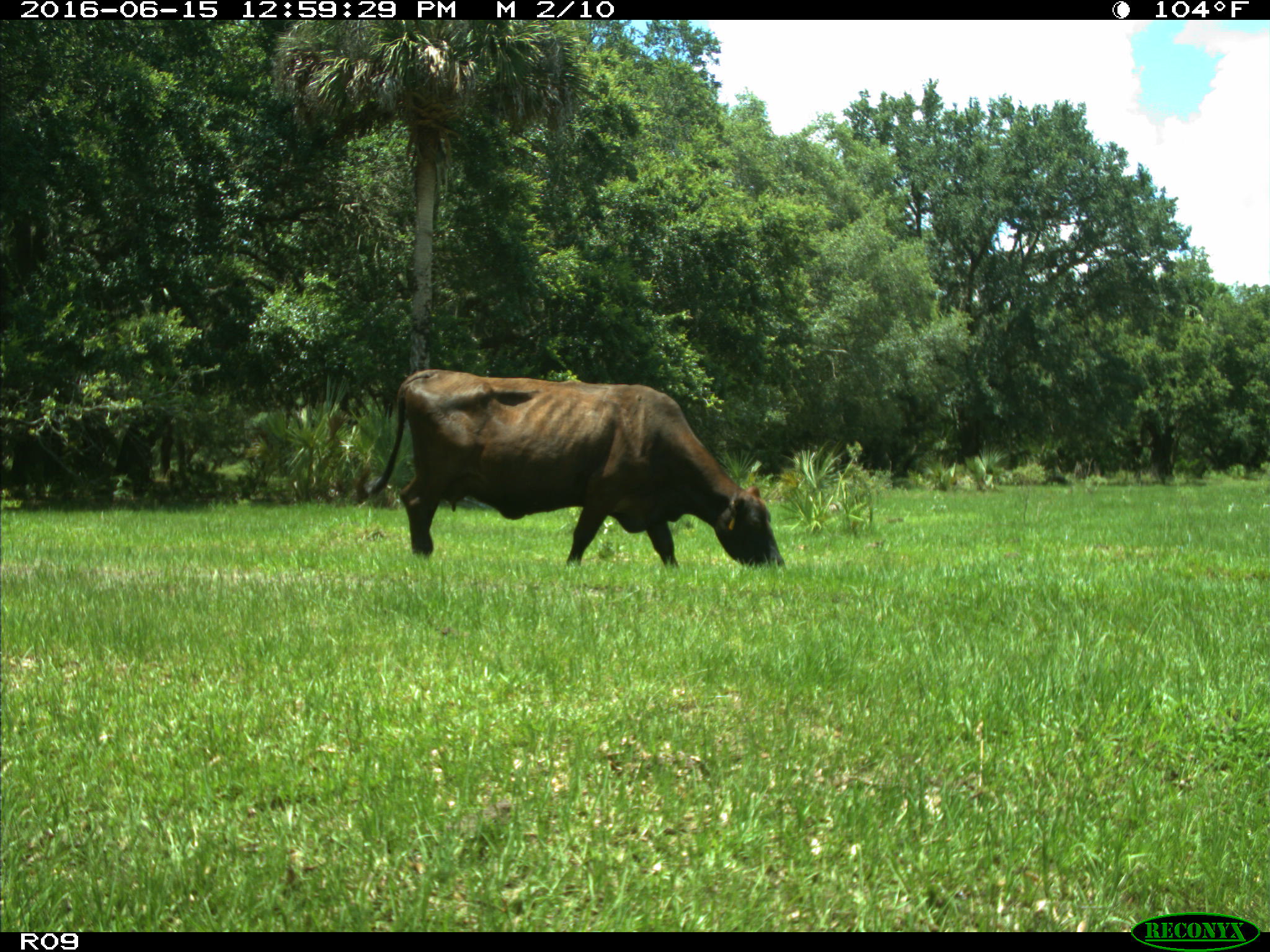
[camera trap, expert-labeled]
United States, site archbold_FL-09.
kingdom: Animalia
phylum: Chordata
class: Mammalia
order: Artiodactyla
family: Bovidae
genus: Bos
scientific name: Bos taurus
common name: domestic cow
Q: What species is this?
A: Bos taurus (domestic cow).